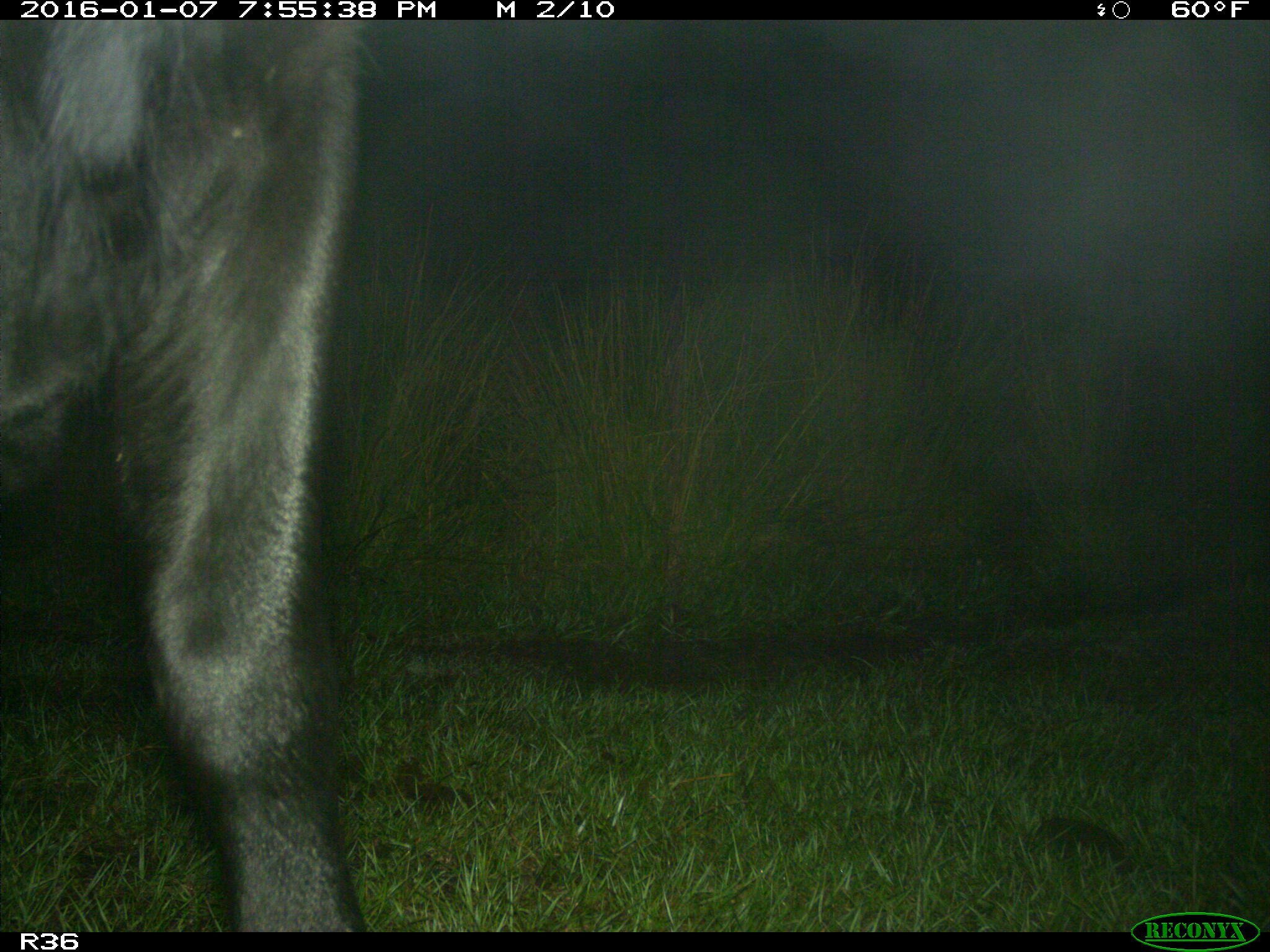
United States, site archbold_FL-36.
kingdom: Animalia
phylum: Chordata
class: Mammalia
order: Artiodactyla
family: Bovidae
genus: Bos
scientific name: Bos taurus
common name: domestic cow